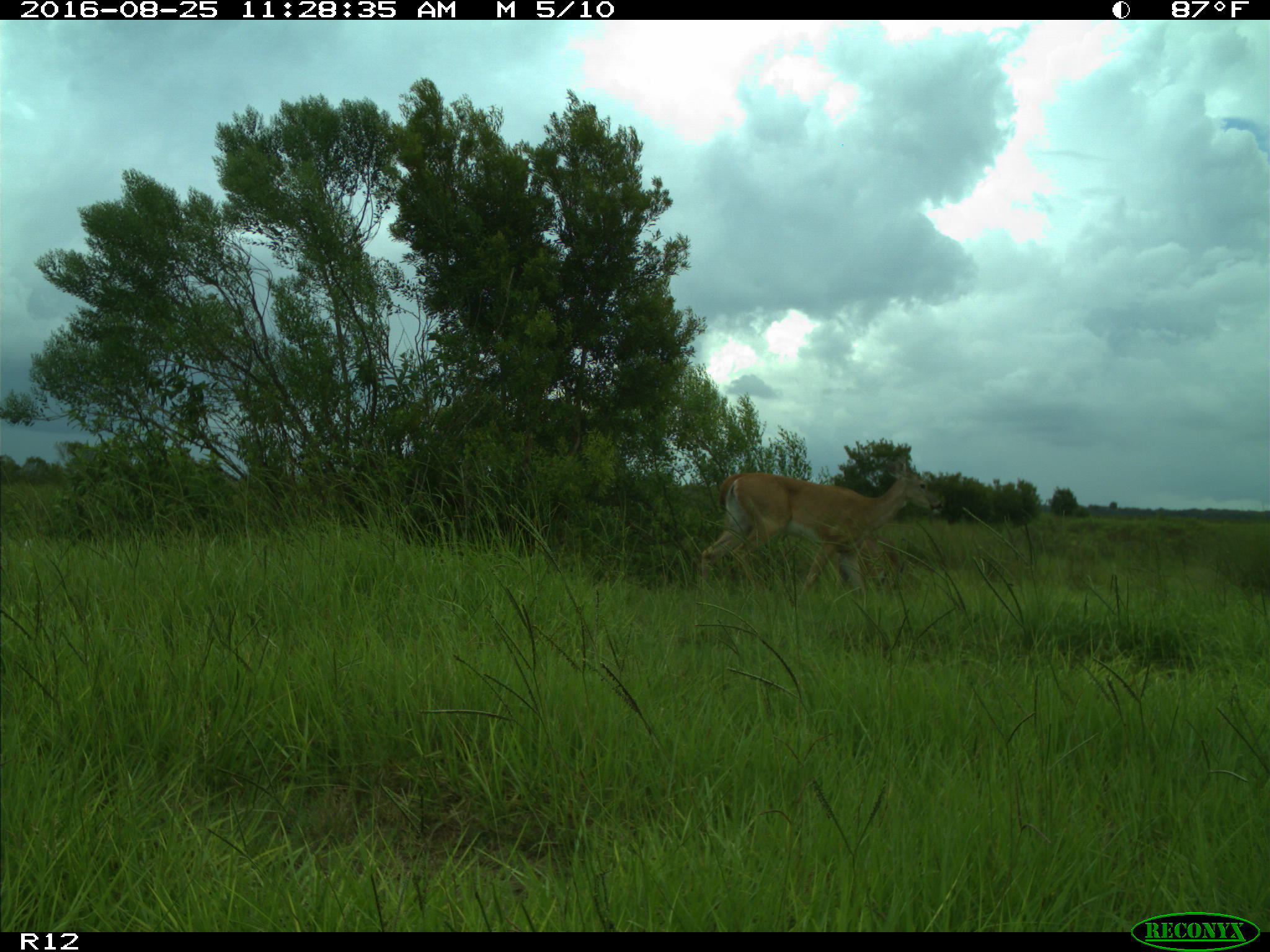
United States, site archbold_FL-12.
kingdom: Animalia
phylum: Chordata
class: Mammalia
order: Artiodactyla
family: Cervidae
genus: Odocoileus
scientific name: Odocoileus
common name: deer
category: unidentified deer